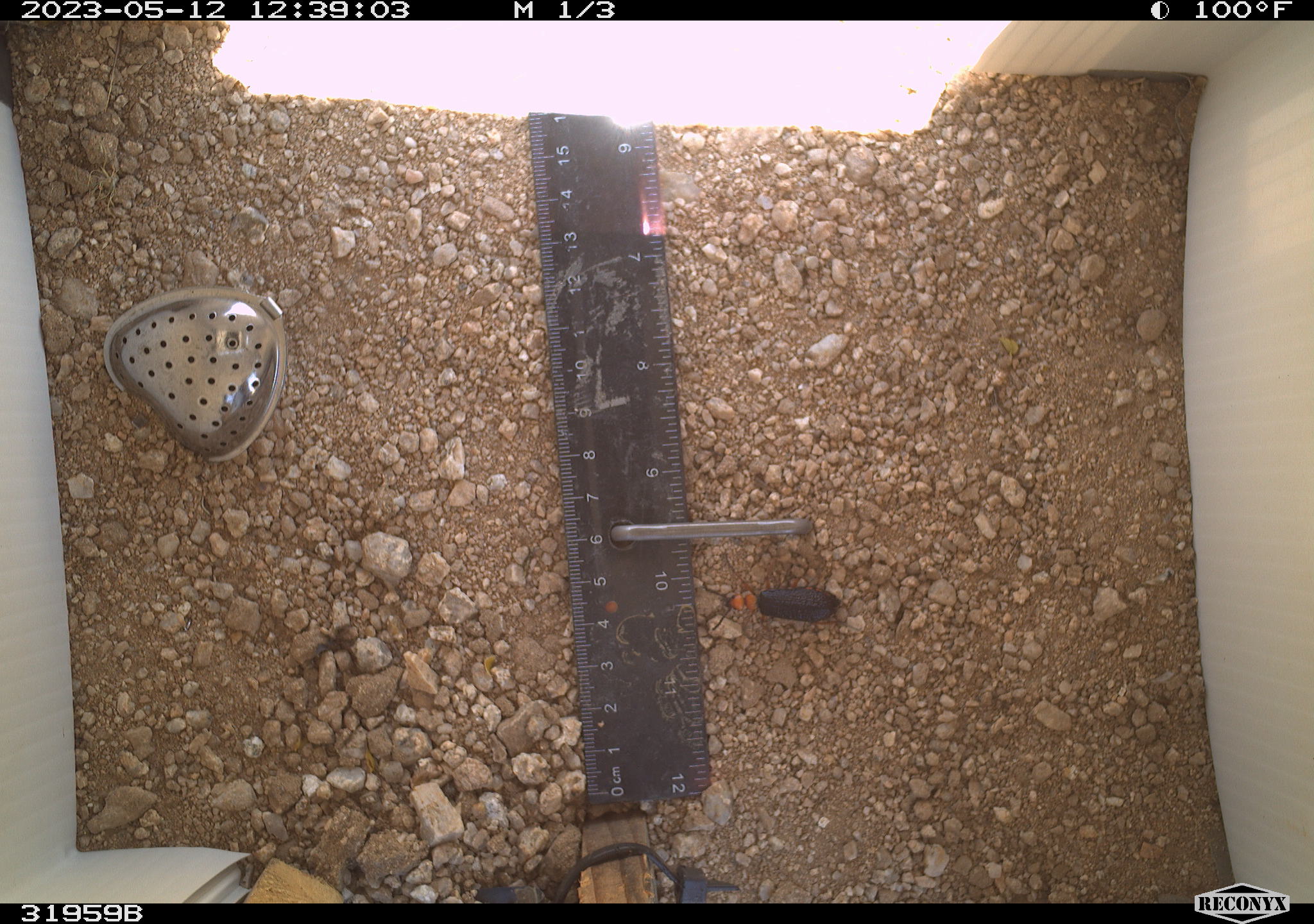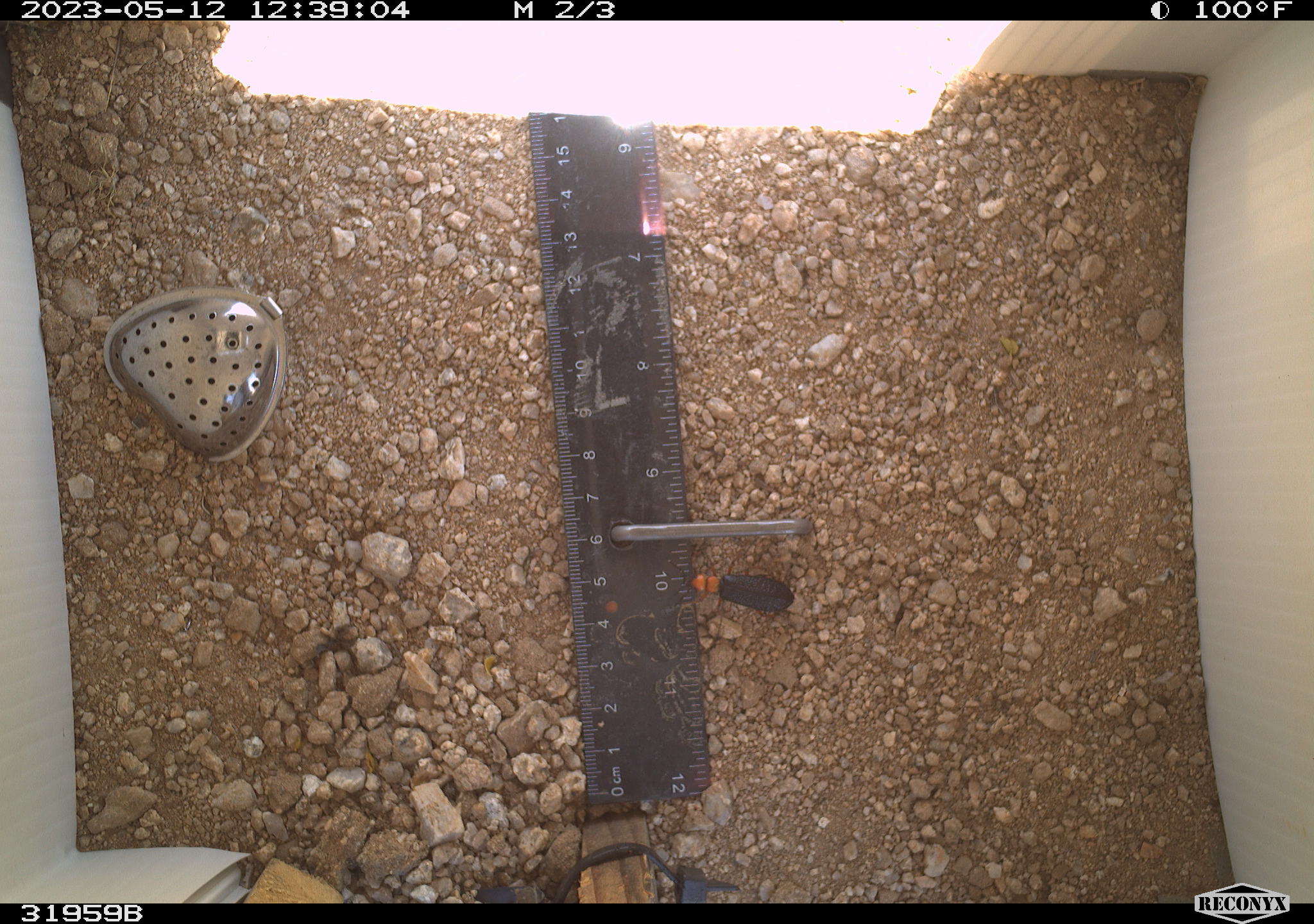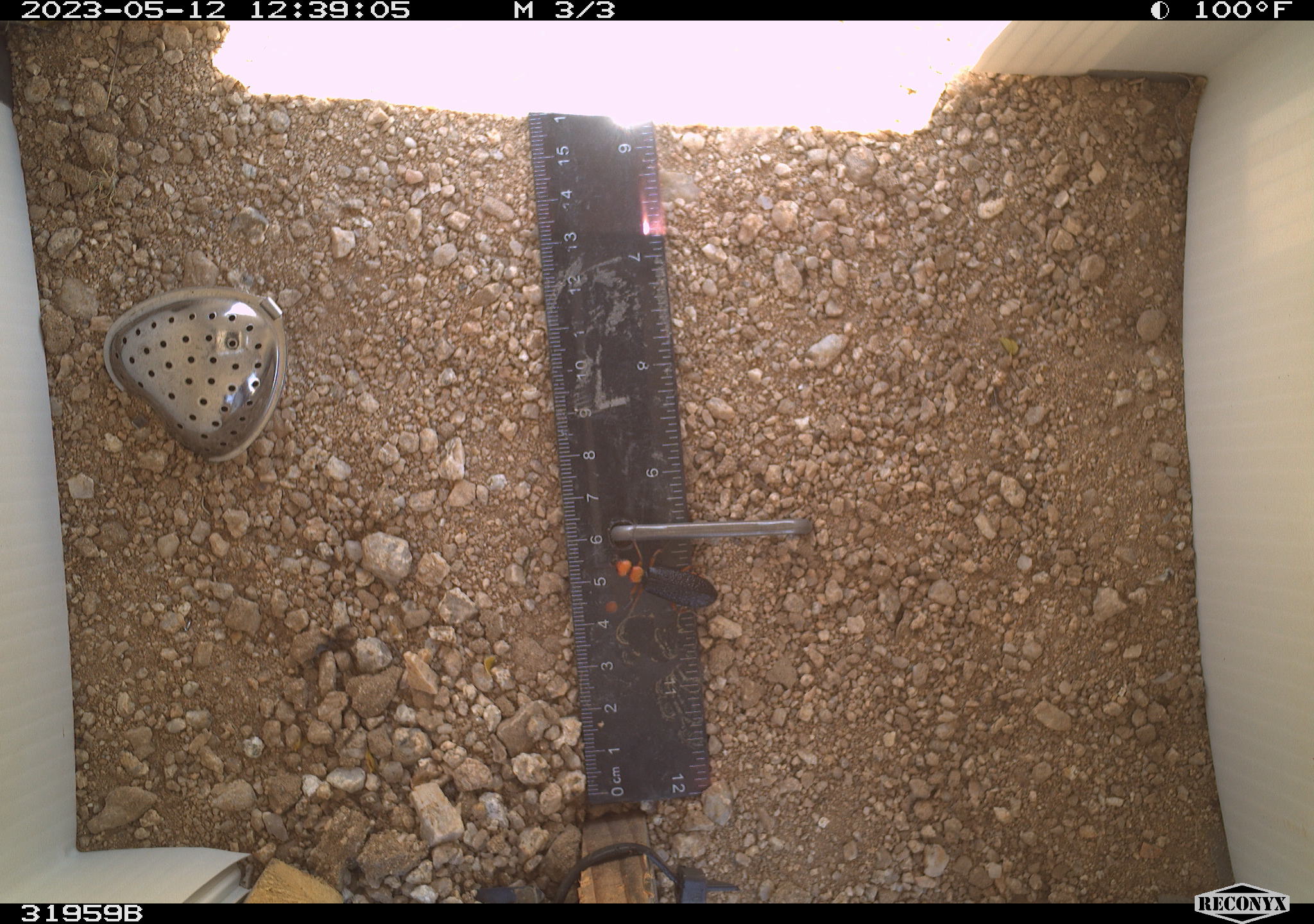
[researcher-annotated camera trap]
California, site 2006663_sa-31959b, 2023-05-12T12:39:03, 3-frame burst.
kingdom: Animalia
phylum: Arthropoda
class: Insecta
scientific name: Insecta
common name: insect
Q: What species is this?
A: Insect (Insecta).